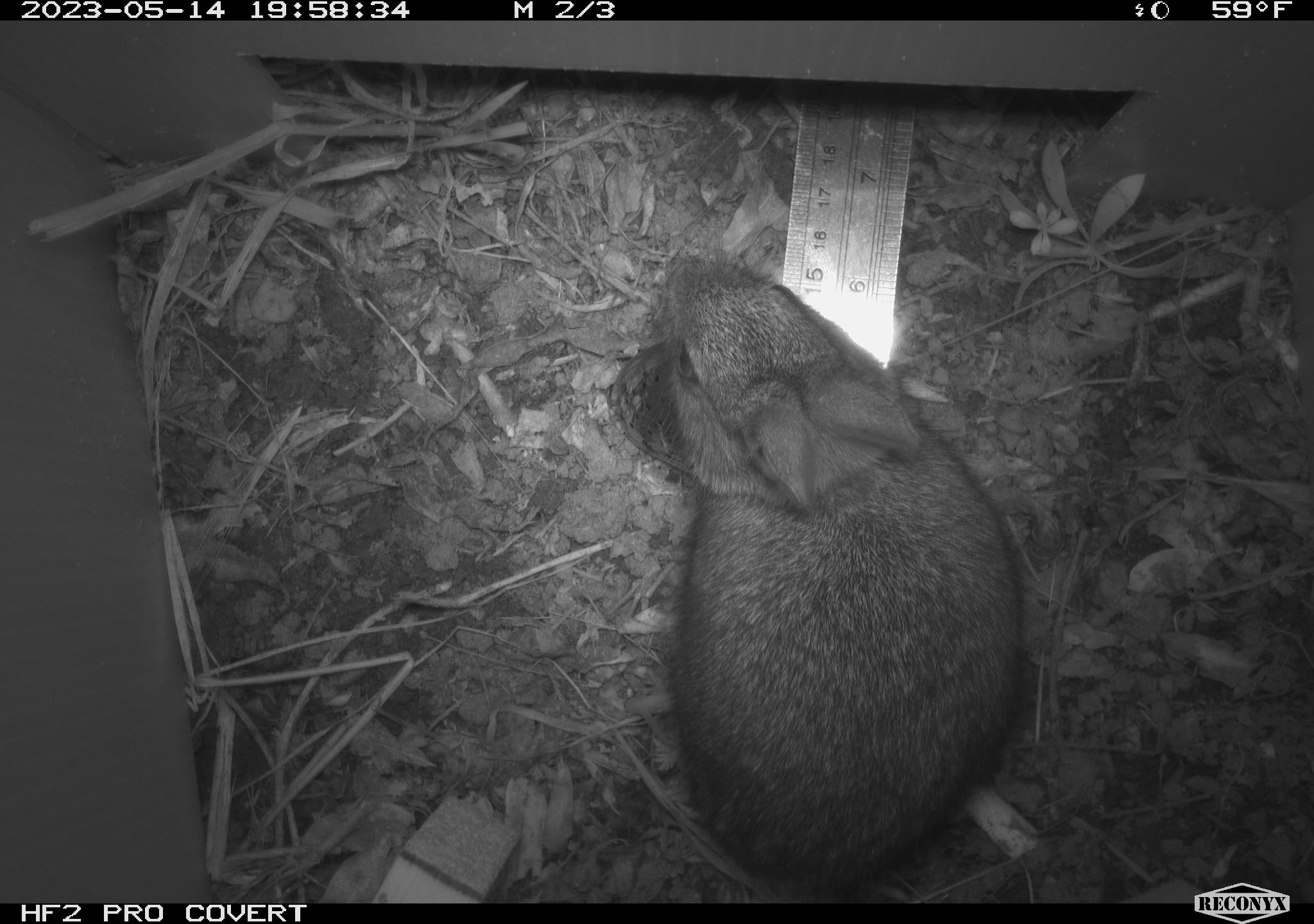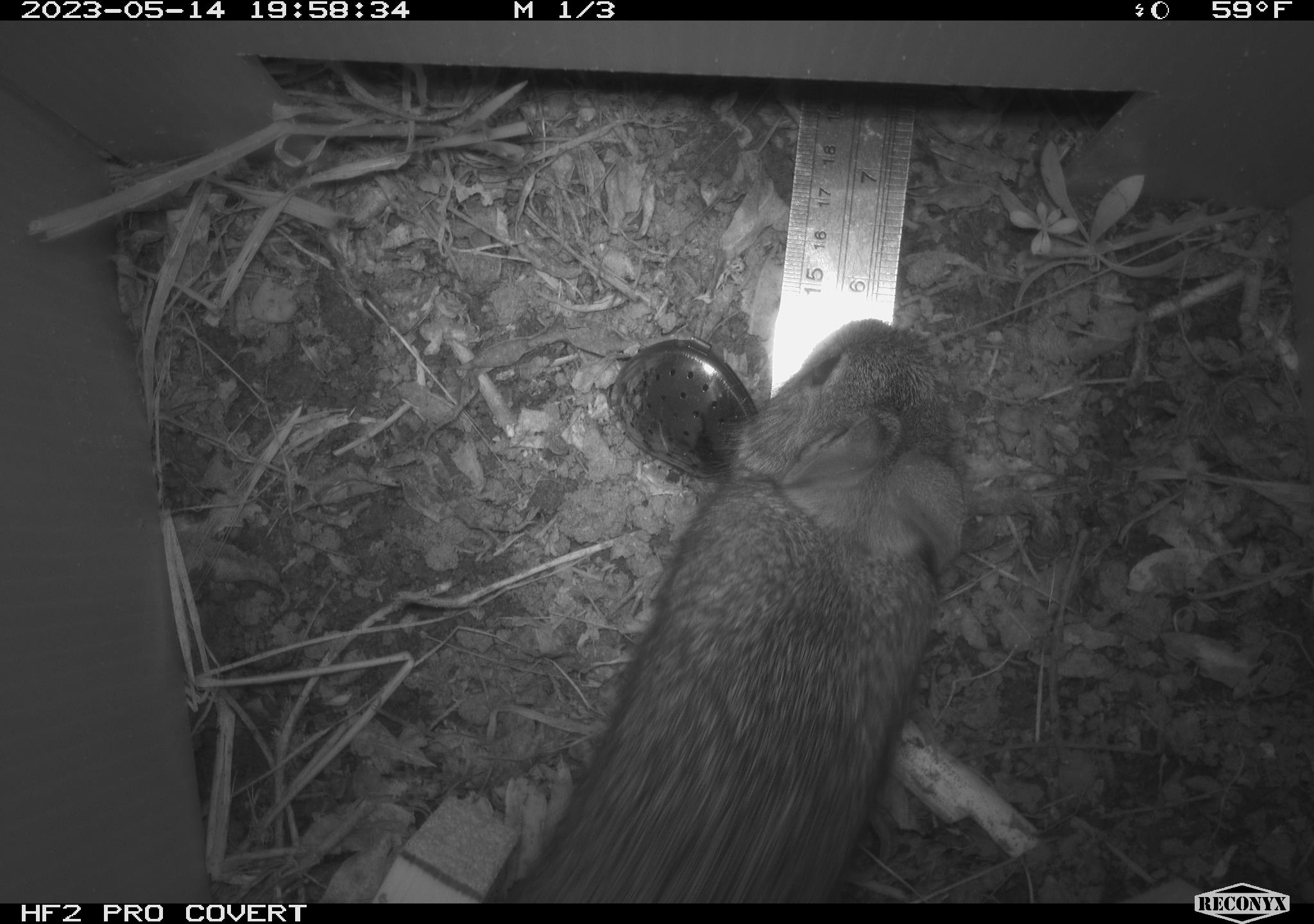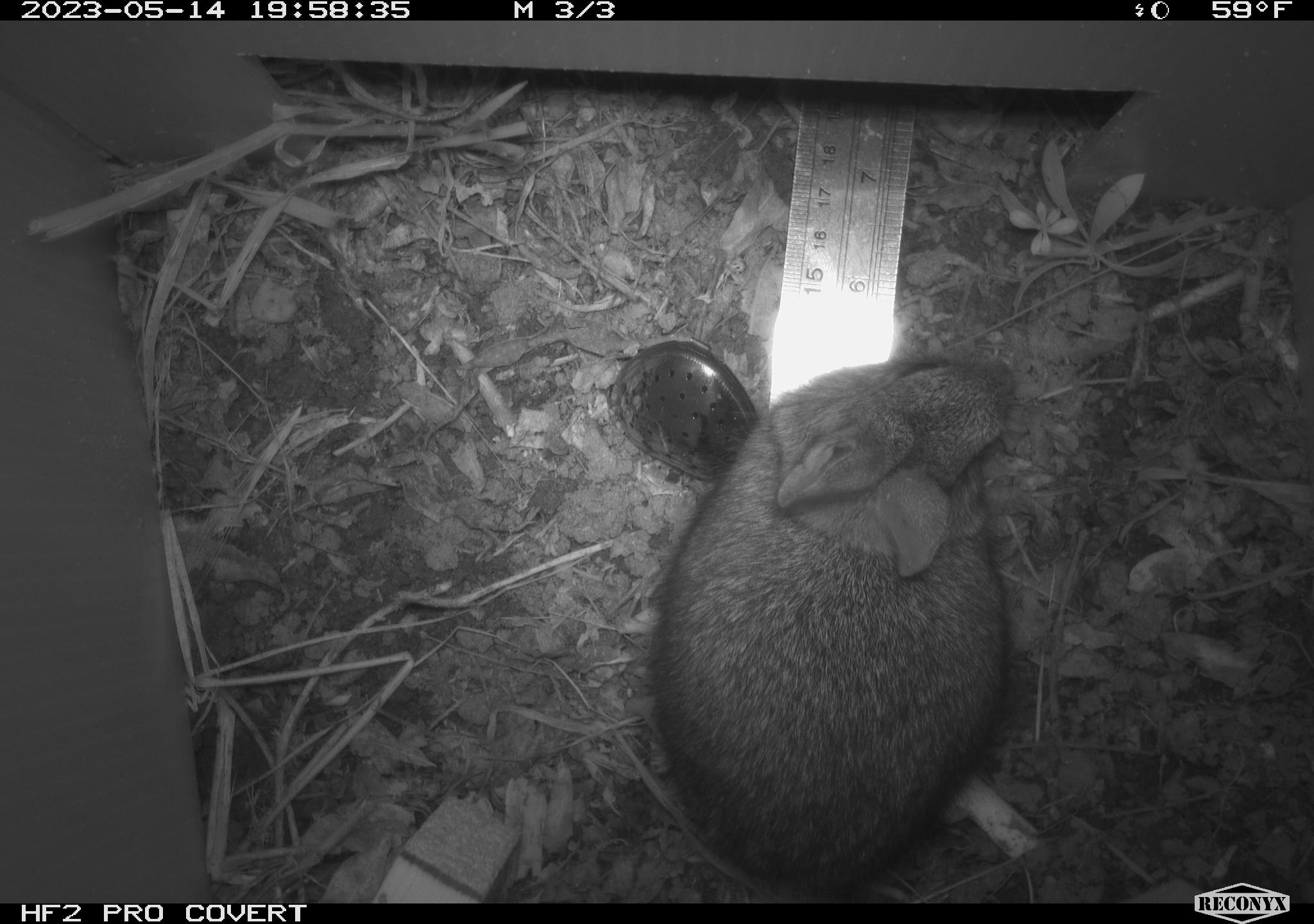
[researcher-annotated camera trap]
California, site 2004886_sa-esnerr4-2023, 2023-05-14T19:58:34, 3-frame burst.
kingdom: Animalia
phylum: Chordata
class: Mammalia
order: Lagomorpha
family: Leporidae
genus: Sylvilagus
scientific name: Sylvilagus bachmani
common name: brush rabbit